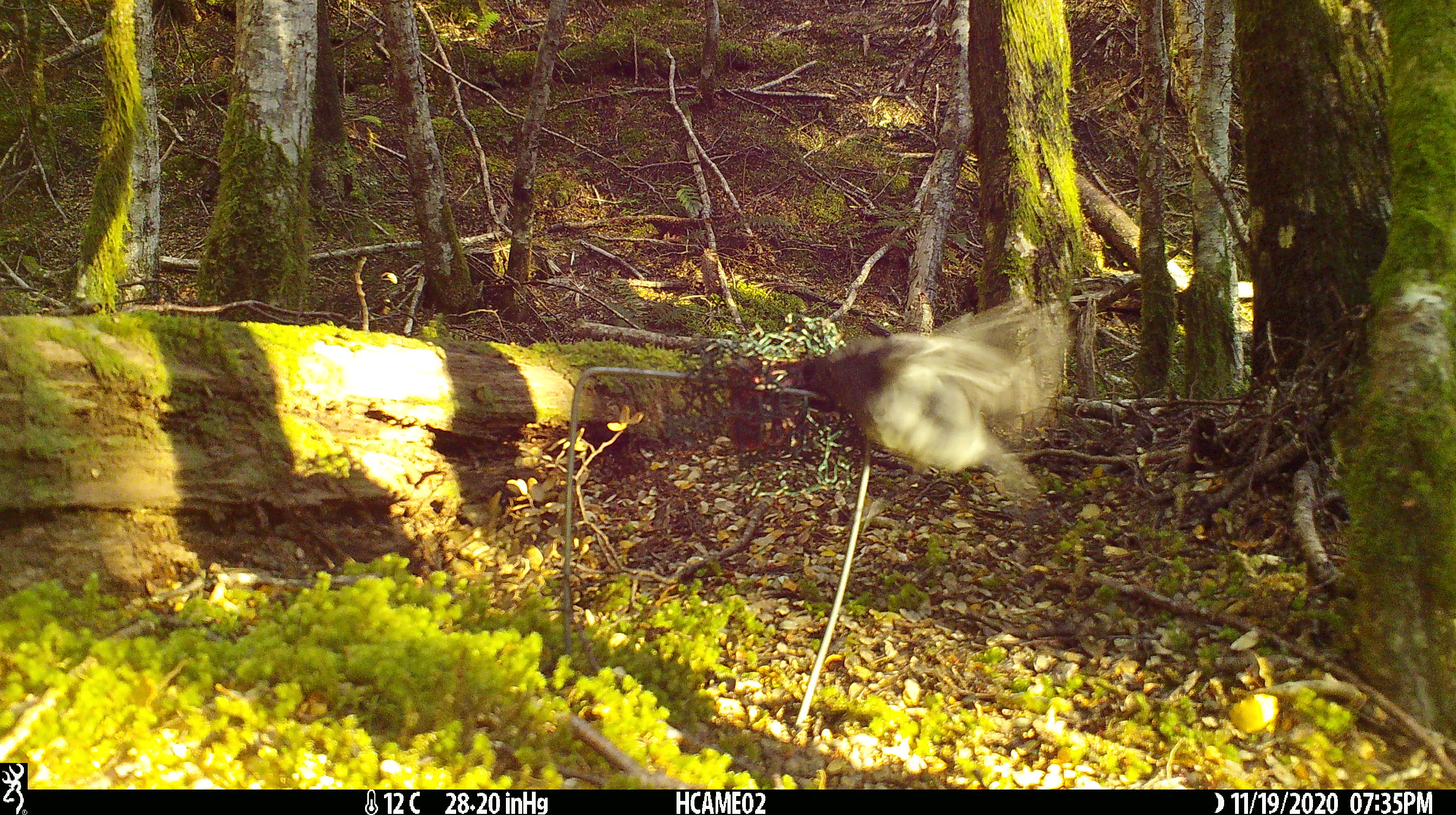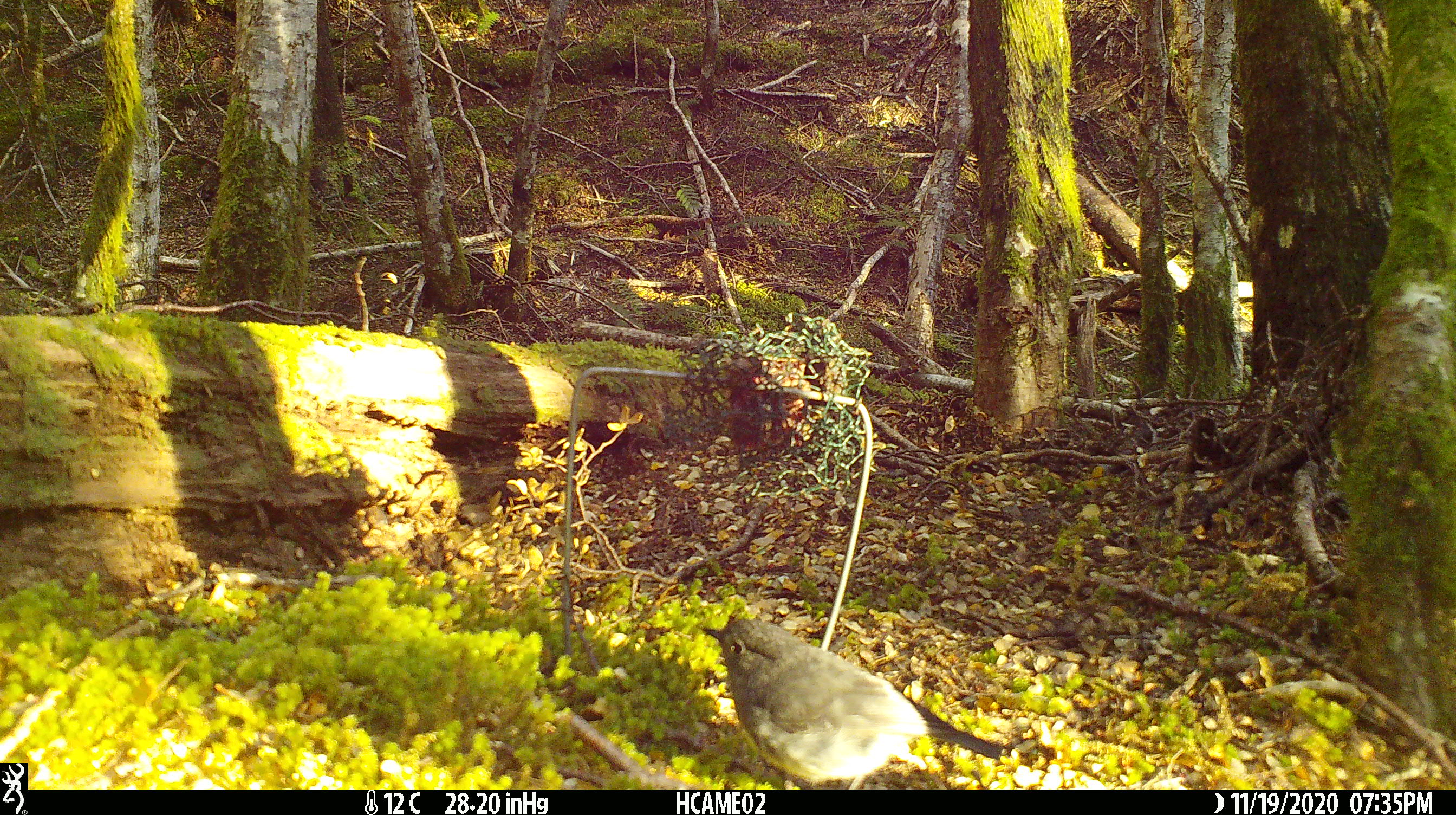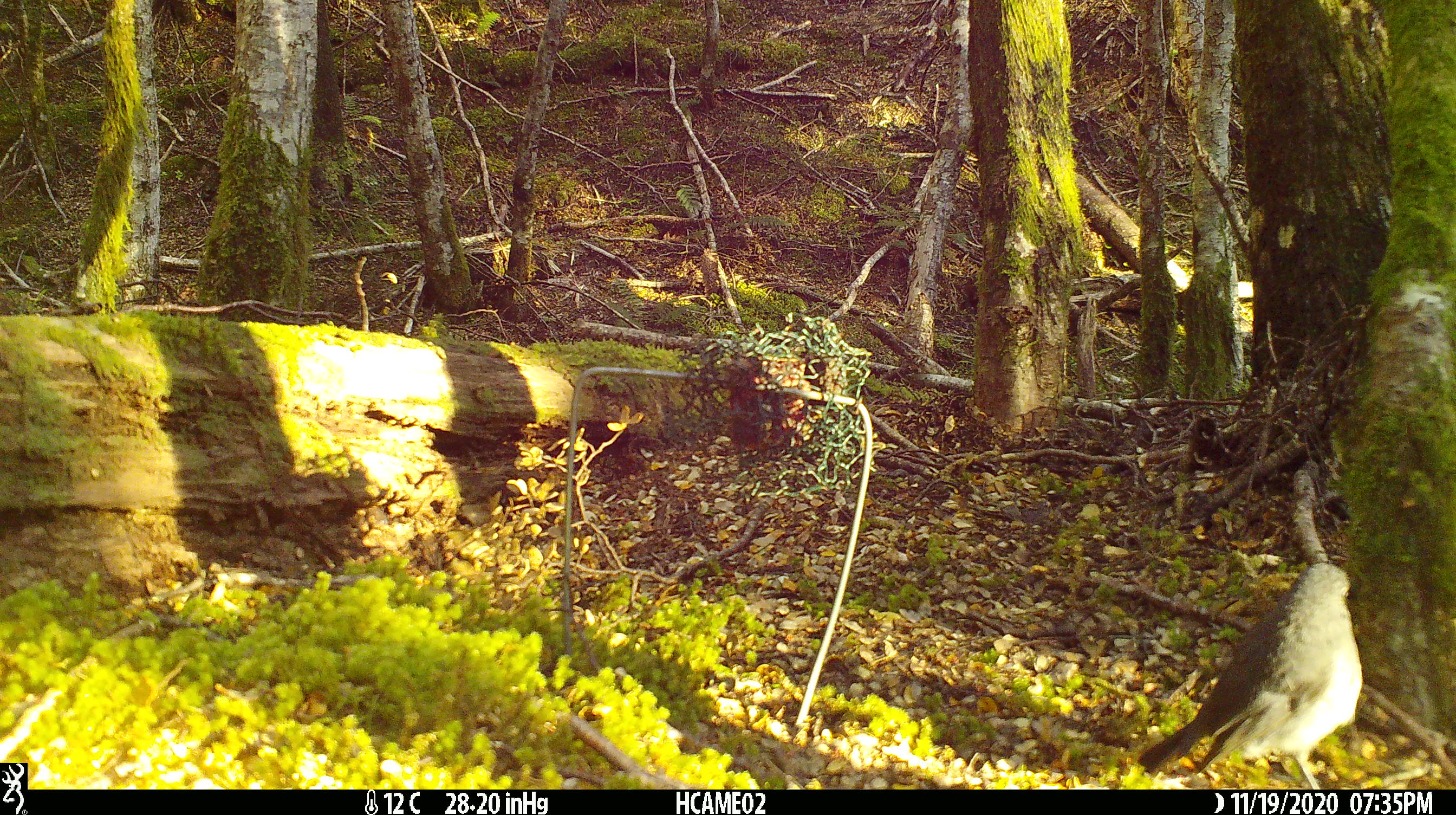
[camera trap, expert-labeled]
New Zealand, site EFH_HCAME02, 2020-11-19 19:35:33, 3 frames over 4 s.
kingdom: Animalia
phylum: Chordata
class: Aves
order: Passeriformes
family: Petroicidae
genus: Petroica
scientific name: Petroica australis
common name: new zealand robin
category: robin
Robin (new zealand robin) (Petroica australis).